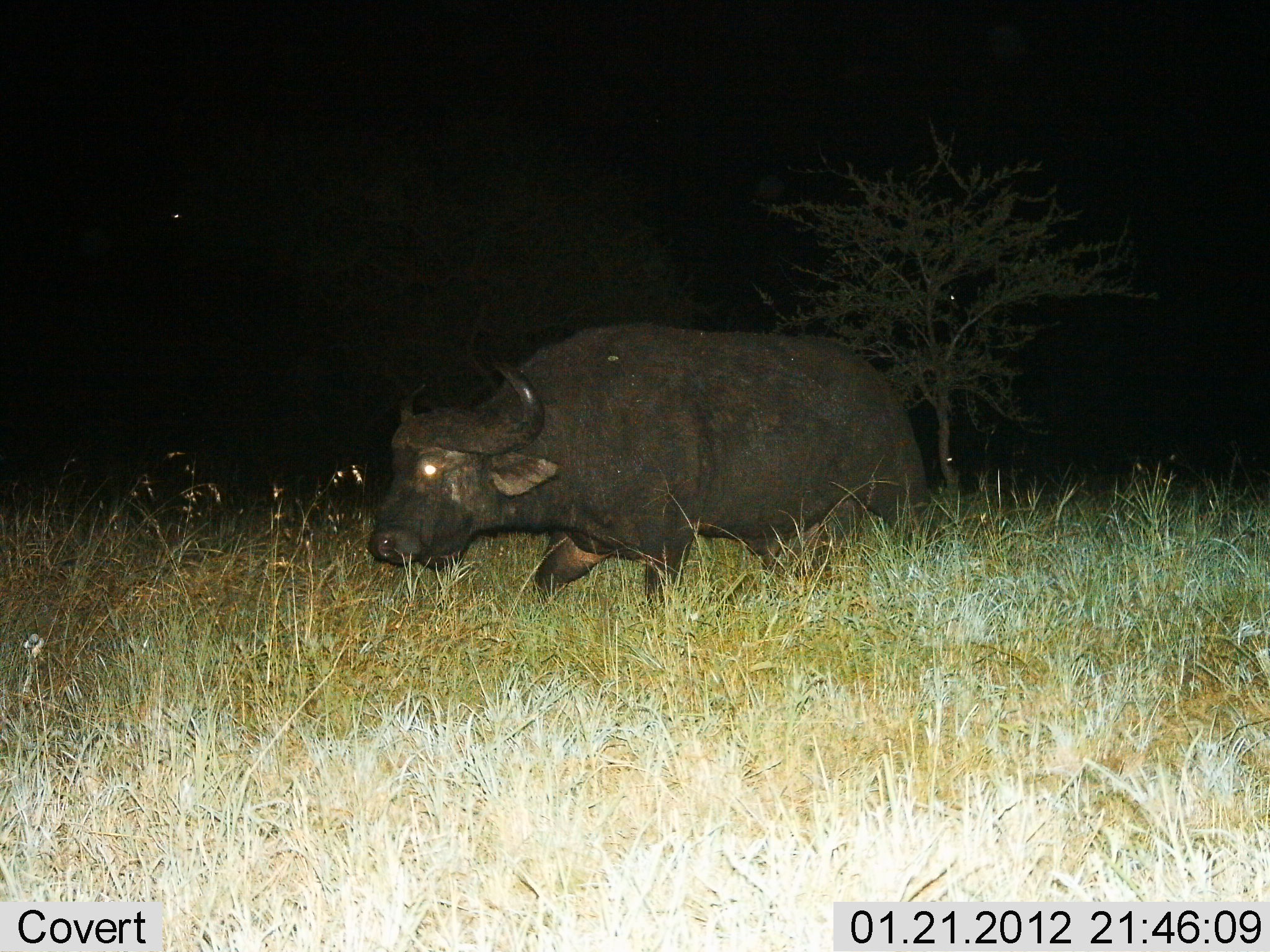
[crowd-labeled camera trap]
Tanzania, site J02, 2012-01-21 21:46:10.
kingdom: Animalia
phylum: Chordata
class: Mammalia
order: Artiodactyla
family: Bovidae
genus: Syncerus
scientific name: Syncerus caffer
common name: cape buffalo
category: buffalo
Buffalo (cape buffalo) (Syncerus caffer), count 1. Behavior (volunteer vote fractions): standing 18%, resting 0%, moving 76%, interacting 0%. Young present (vote fraction): 0%. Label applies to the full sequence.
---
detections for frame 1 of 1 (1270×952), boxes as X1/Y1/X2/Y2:
animal: 365/321/949/621